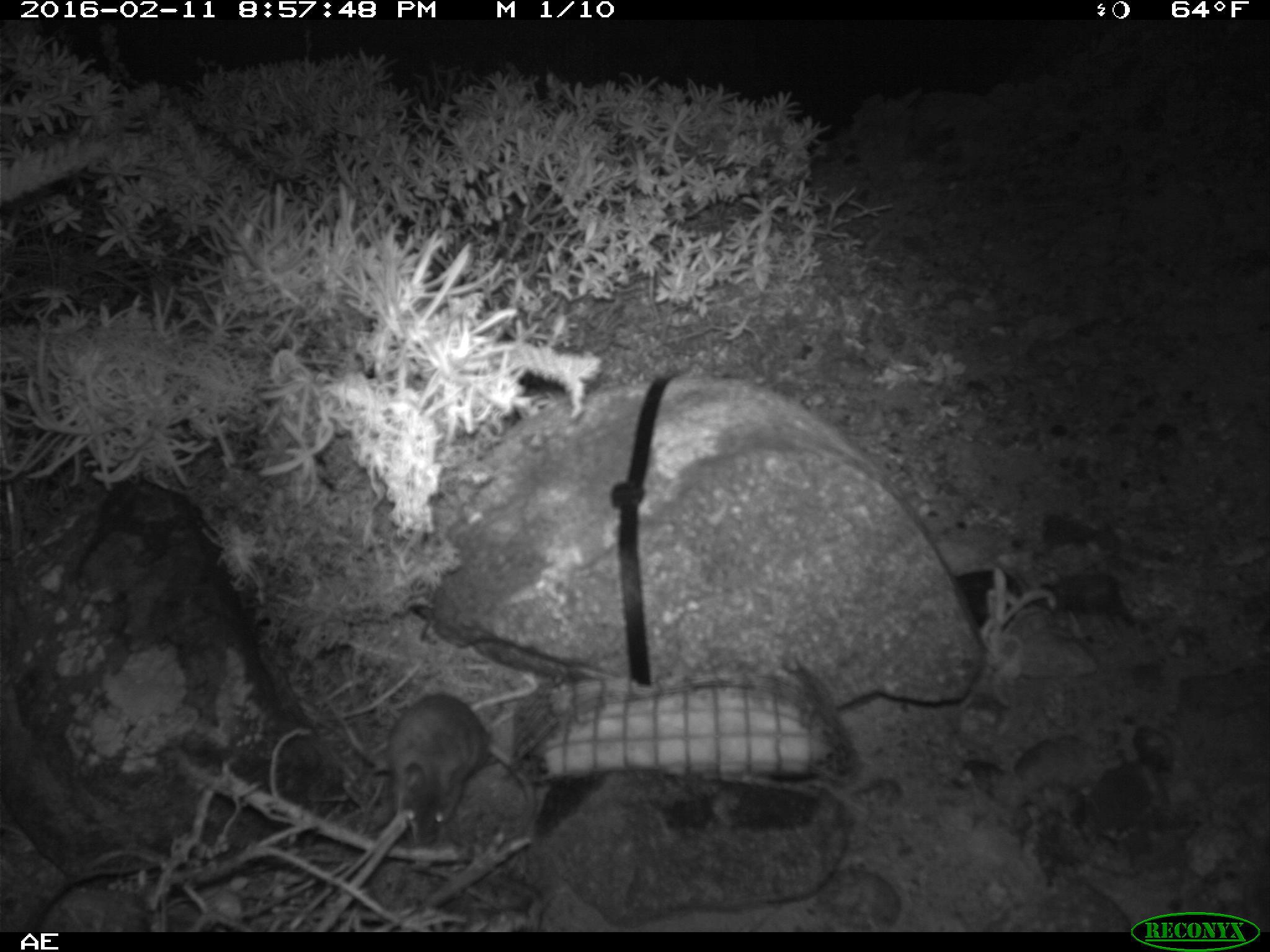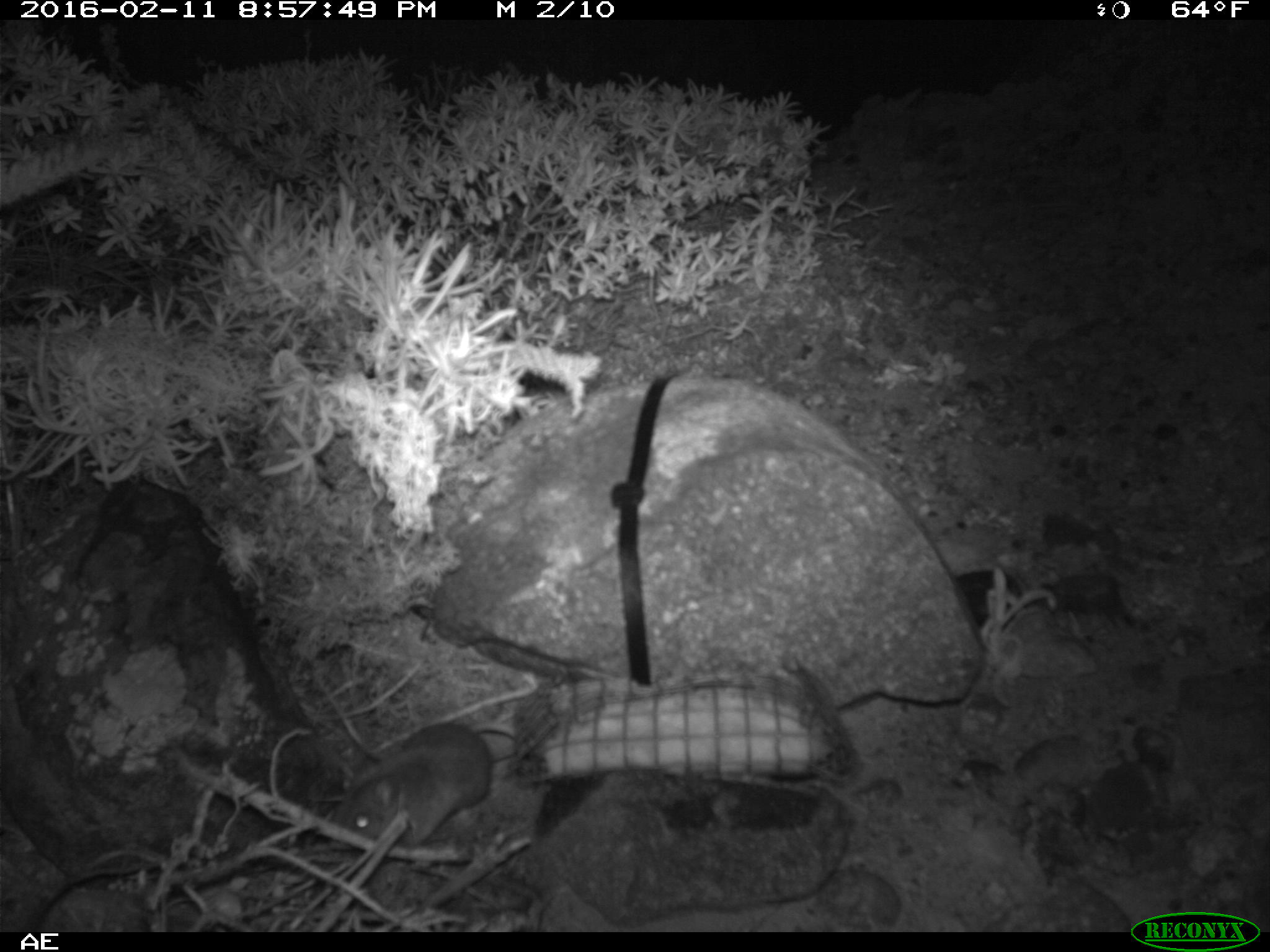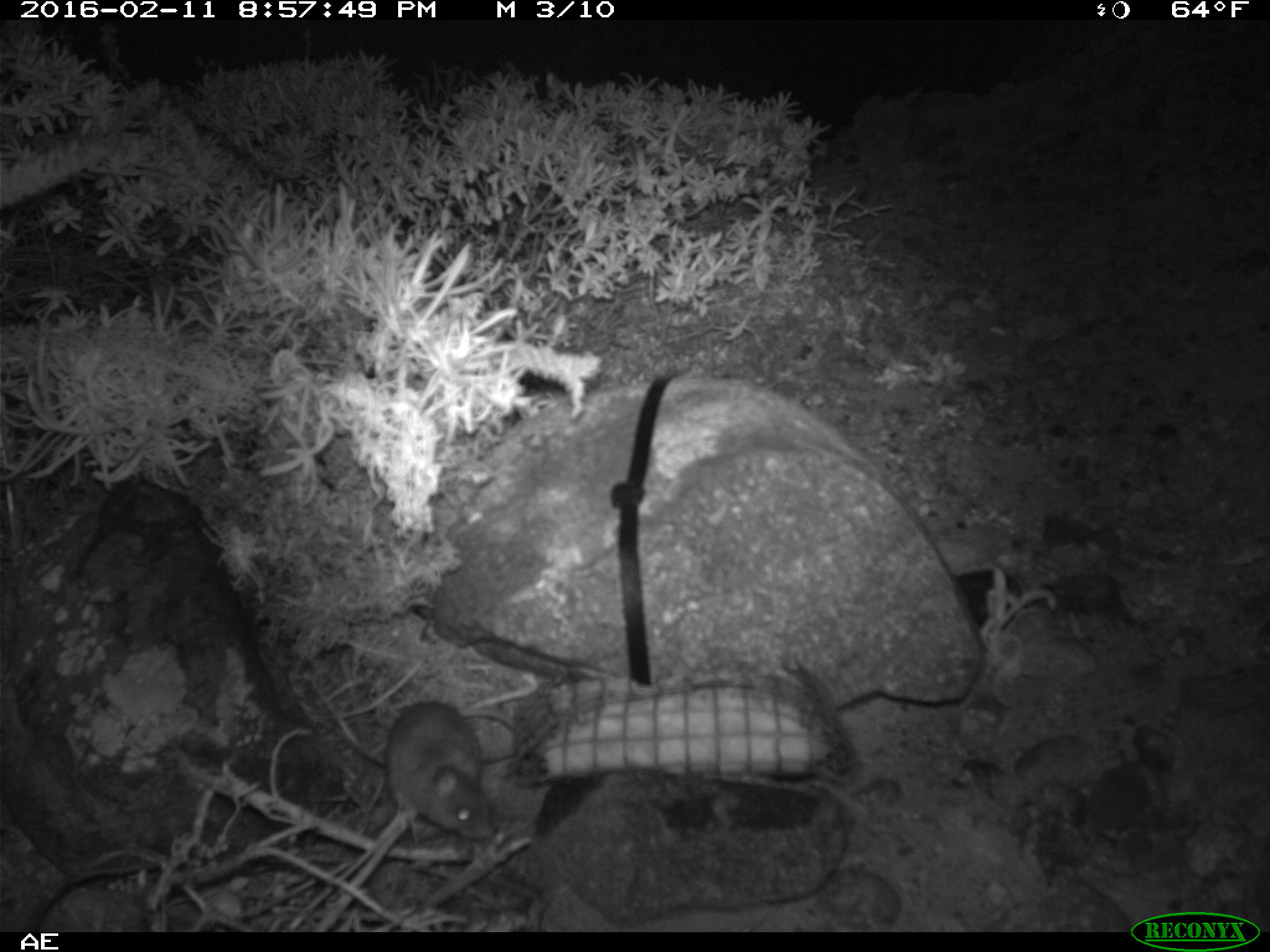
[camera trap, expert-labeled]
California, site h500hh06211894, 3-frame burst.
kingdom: Animalia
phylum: Chordata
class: Mammalia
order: Rodentia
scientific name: Rodentia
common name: rodent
Rodent (Rodentia).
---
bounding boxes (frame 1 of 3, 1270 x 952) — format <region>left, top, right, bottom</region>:
rodent: <region>385, 692, 535, 847</region>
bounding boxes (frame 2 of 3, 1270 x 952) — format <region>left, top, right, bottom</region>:
rodent: <region>330, 719, 520, 852</region>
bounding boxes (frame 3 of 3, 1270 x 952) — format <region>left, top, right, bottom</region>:
rodent: <region>384, 698, 518, 840</region>